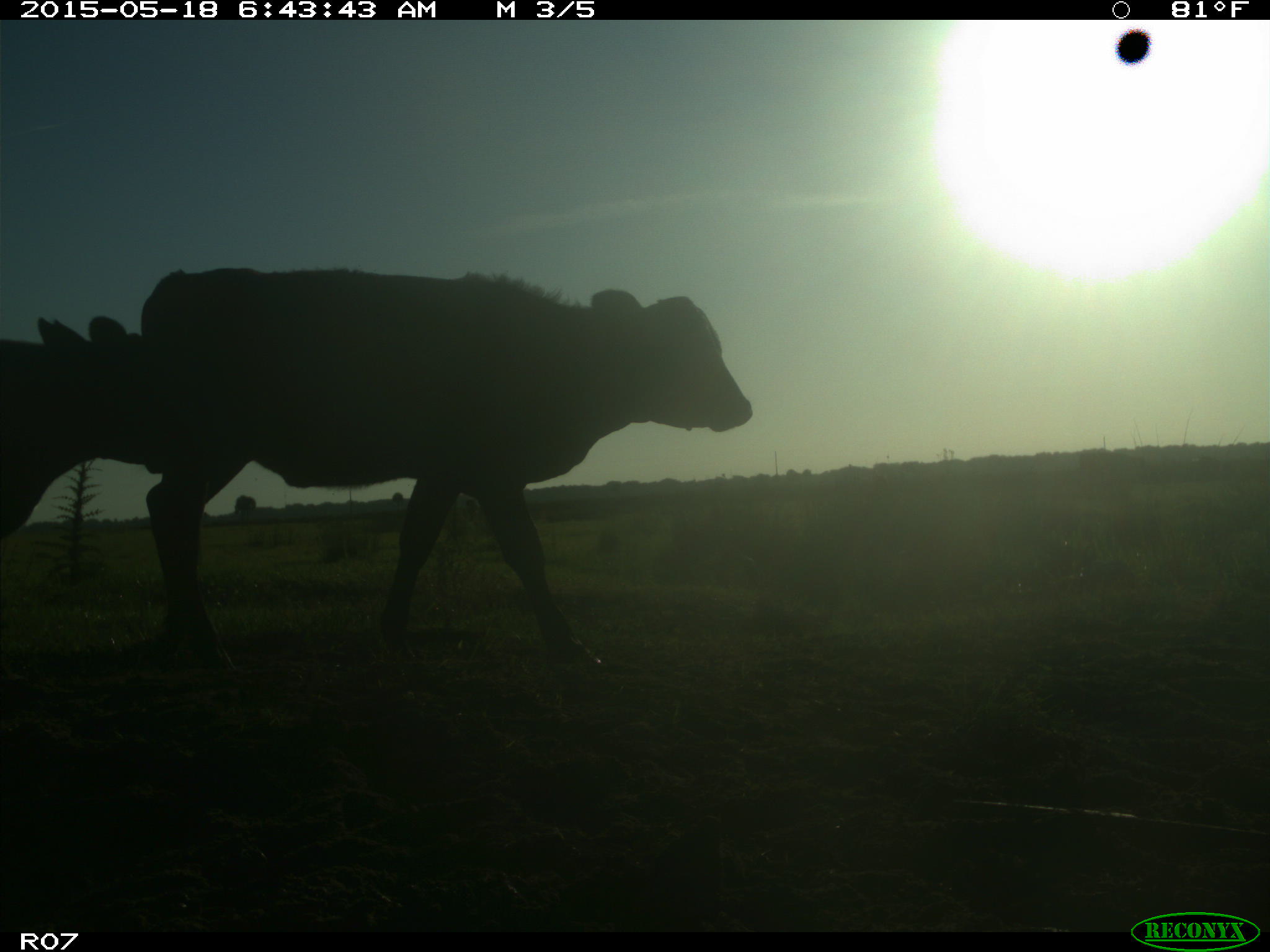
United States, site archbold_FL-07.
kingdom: Animalia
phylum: Chordata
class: Mammalia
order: Artiodactyla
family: Bovidae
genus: Bos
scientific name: Bos taurus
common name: domestic cow